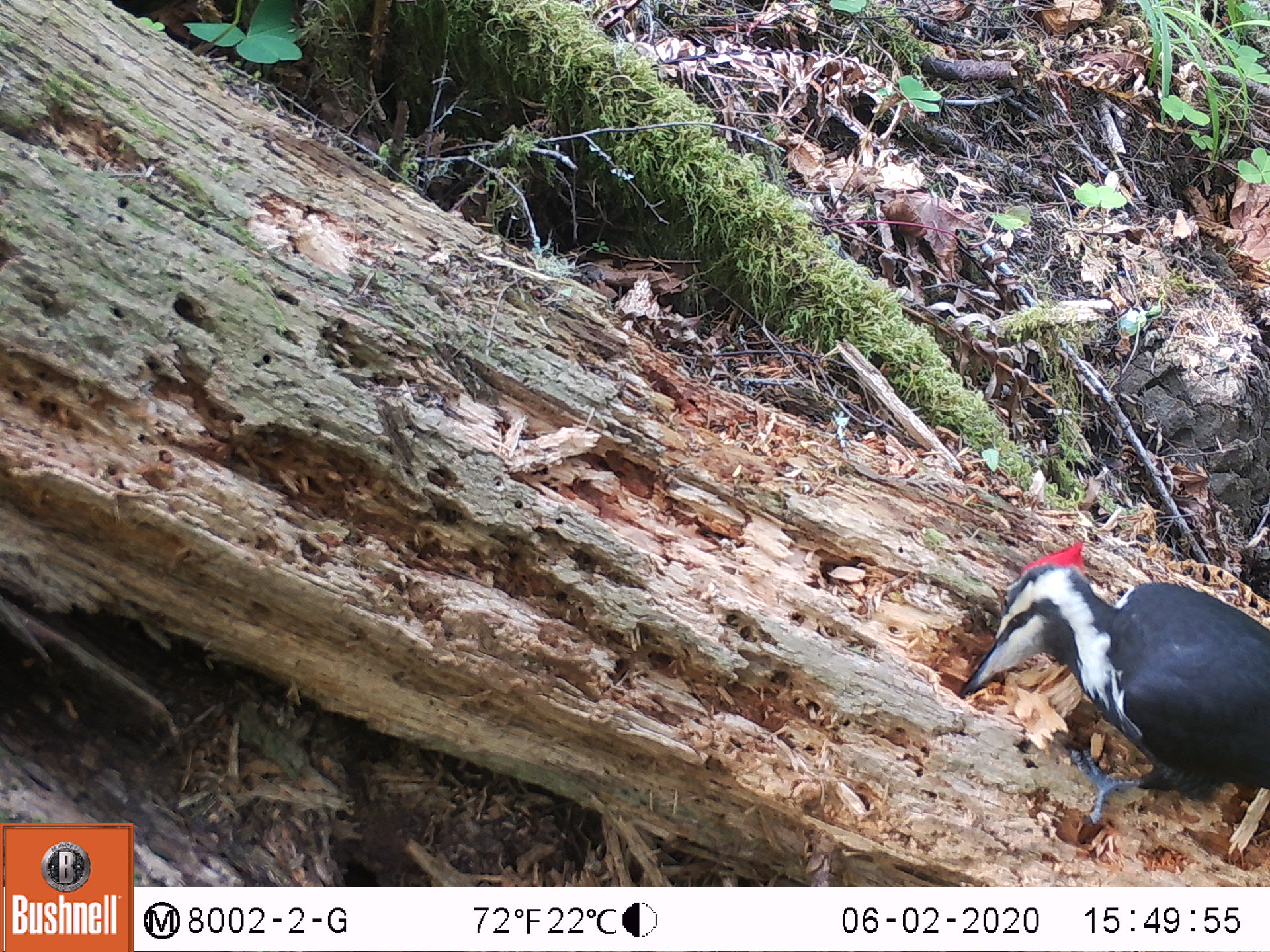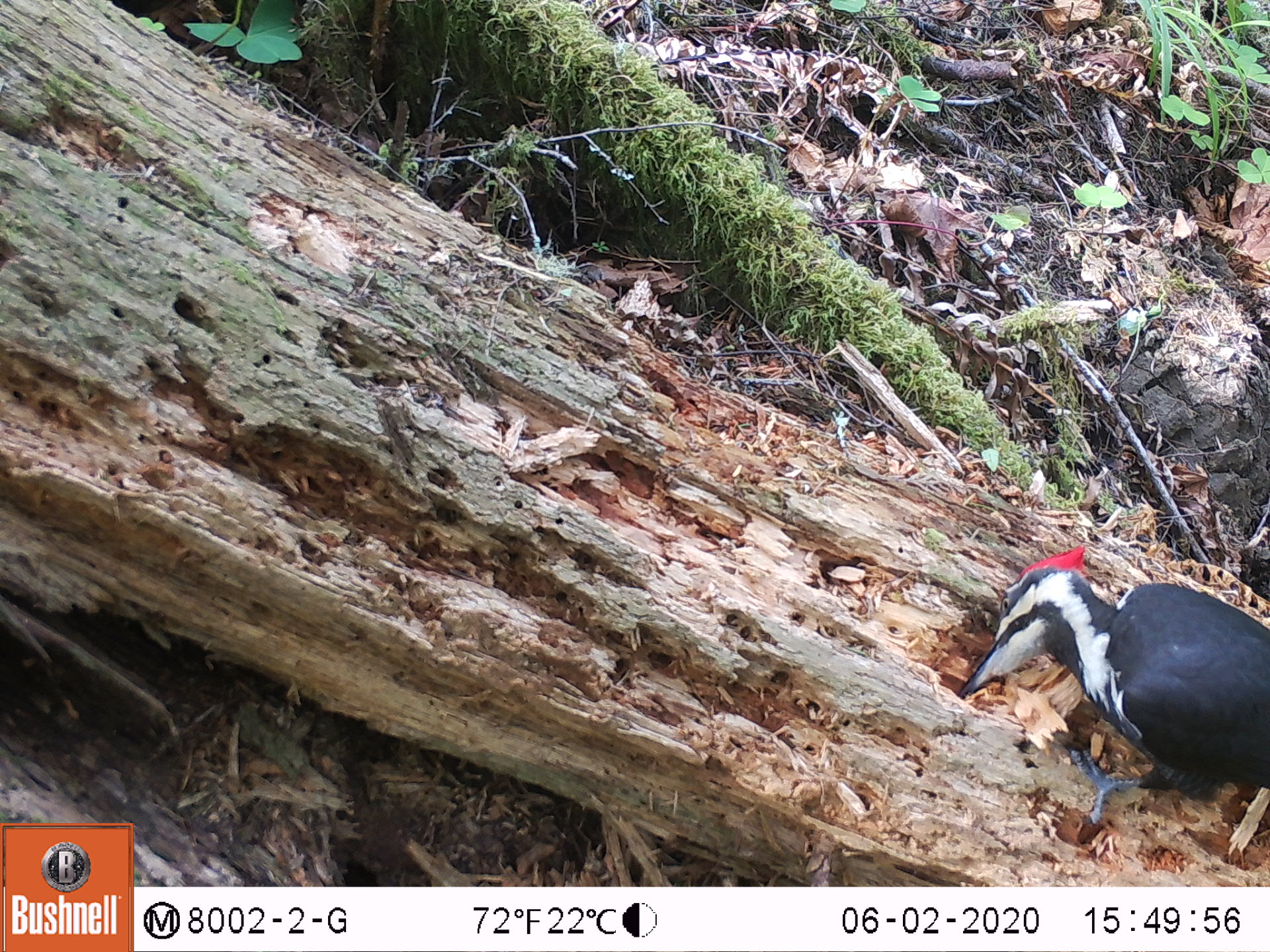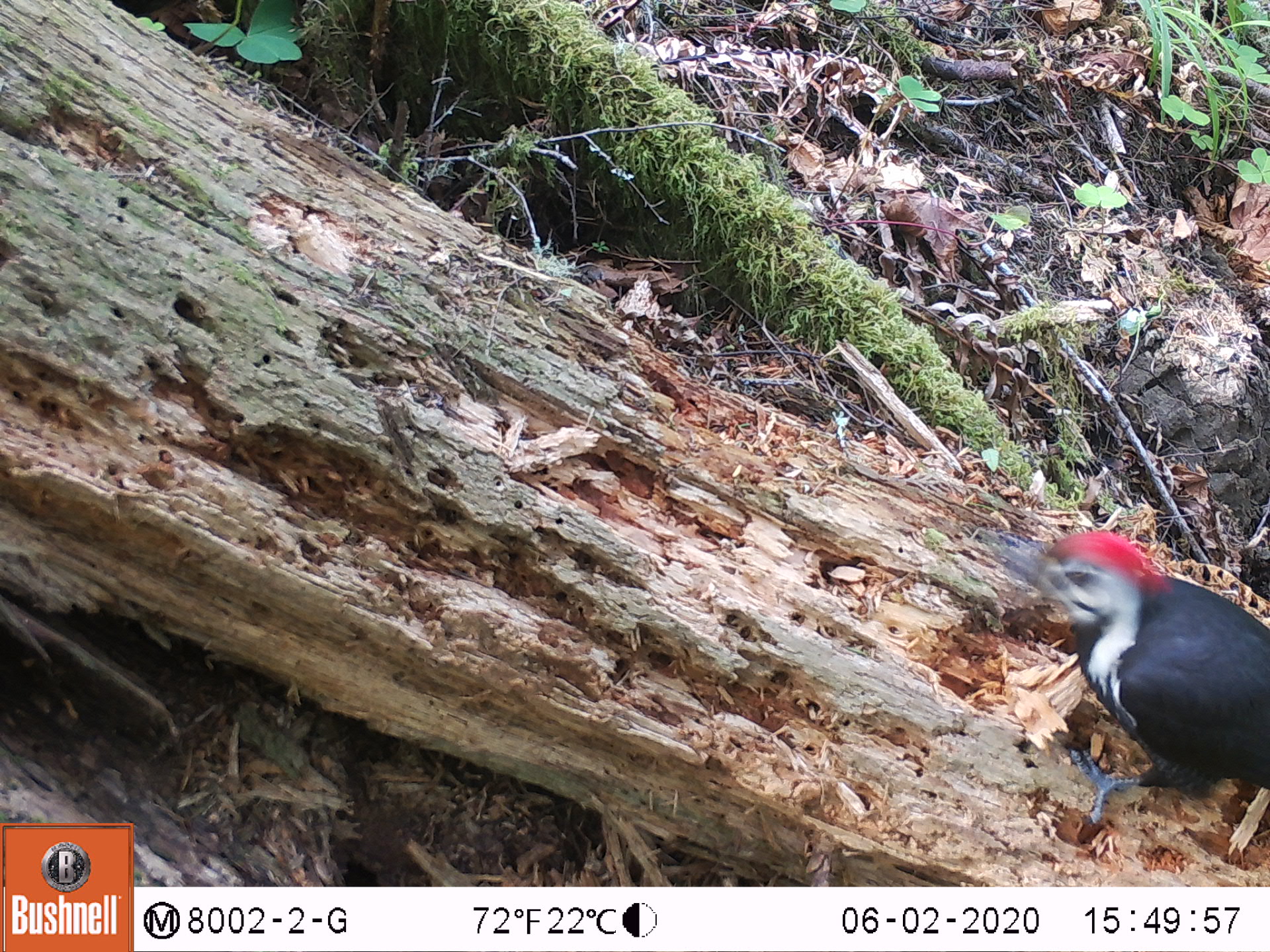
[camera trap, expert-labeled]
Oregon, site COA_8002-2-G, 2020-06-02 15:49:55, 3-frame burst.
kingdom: Animalia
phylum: Chordata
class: Aves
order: Piciformes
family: Picidae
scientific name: Picidae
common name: woodpeckers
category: picidae family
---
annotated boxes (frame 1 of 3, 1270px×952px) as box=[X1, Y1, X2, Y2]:
picidae family: box=[968, 548, 1263, 828]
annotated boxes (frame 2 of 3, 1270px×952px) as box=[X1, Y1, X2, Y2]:
picidae family: box=[970, 553, 1263, 825]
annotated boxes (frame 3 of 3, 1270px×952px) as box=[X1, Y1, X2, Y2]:
picidae family: box=[987, 535, 1263, 809]